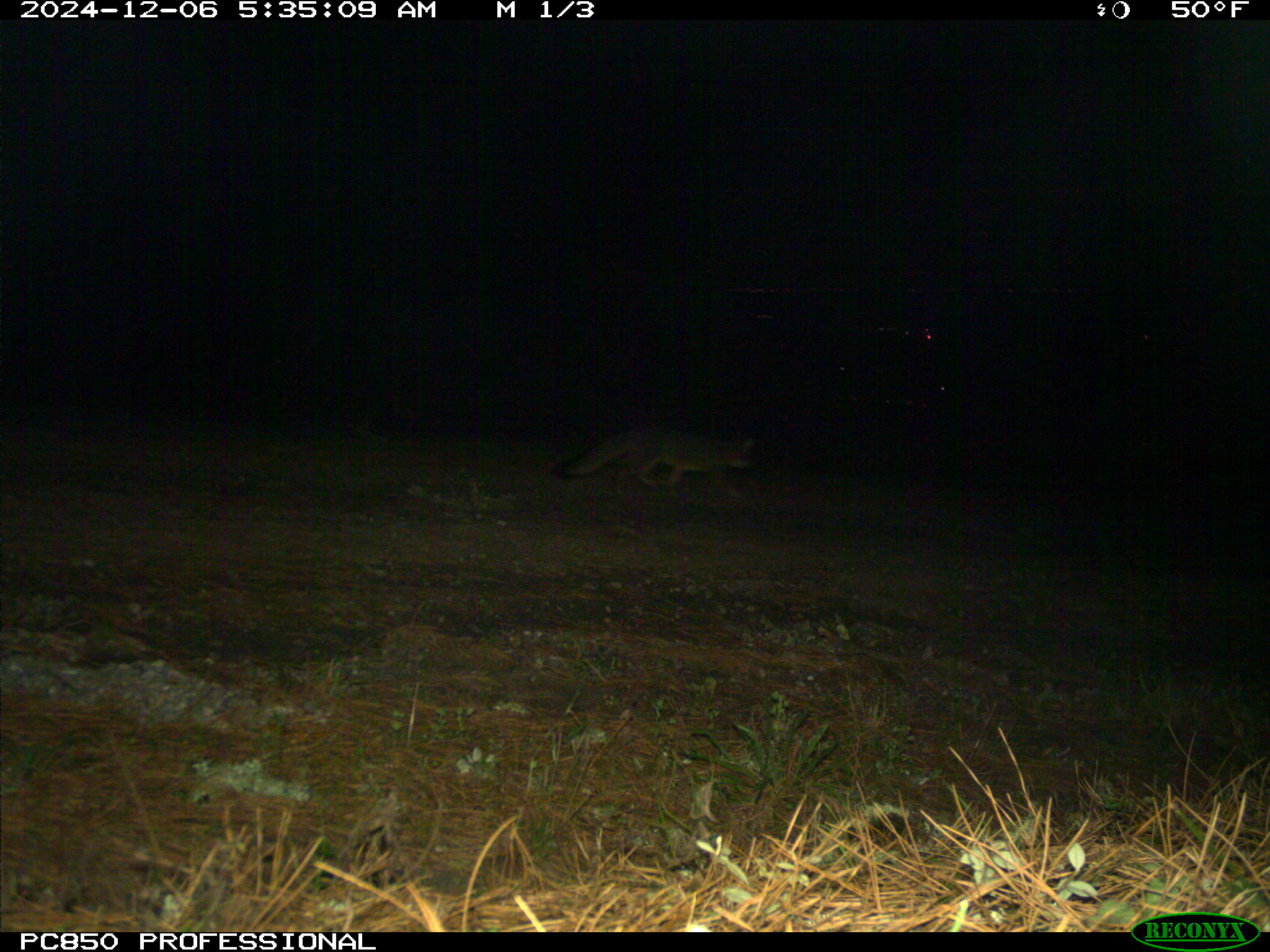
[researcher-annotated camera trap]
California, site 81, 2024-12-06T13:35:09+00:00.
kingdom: Animalia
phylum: Chordata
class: Mammalia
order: Carnivora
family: Canidae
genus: Urocyon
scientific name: Urocyon cinereoargenteus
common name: gray fox